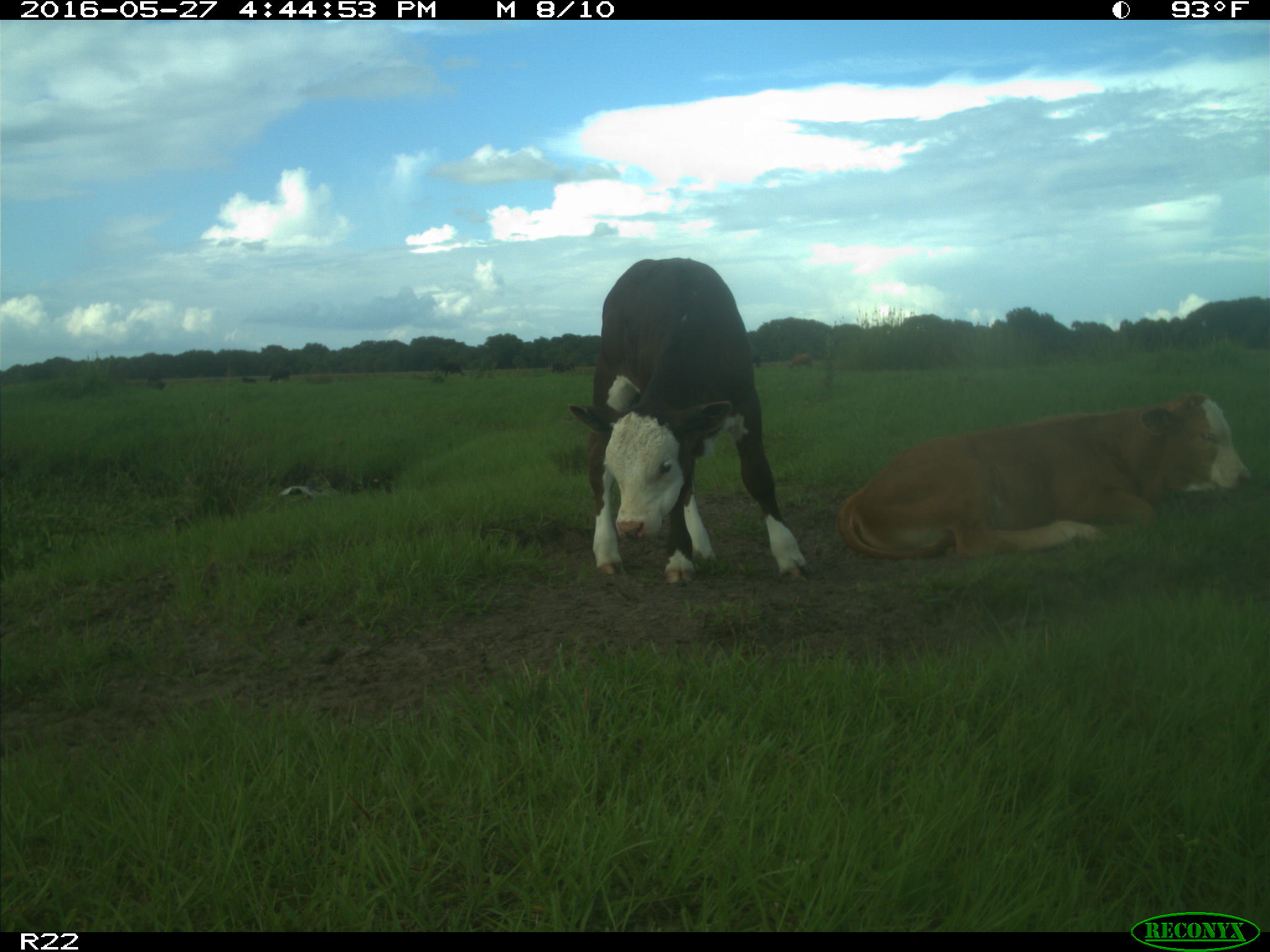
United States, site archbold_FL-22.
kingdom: Animalia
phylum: Chordata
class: Mammalia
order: Artiodactyla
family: Bovidae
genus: Bos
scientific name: Bos taurus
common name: domestic cow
Bos taurus (domestic cow).